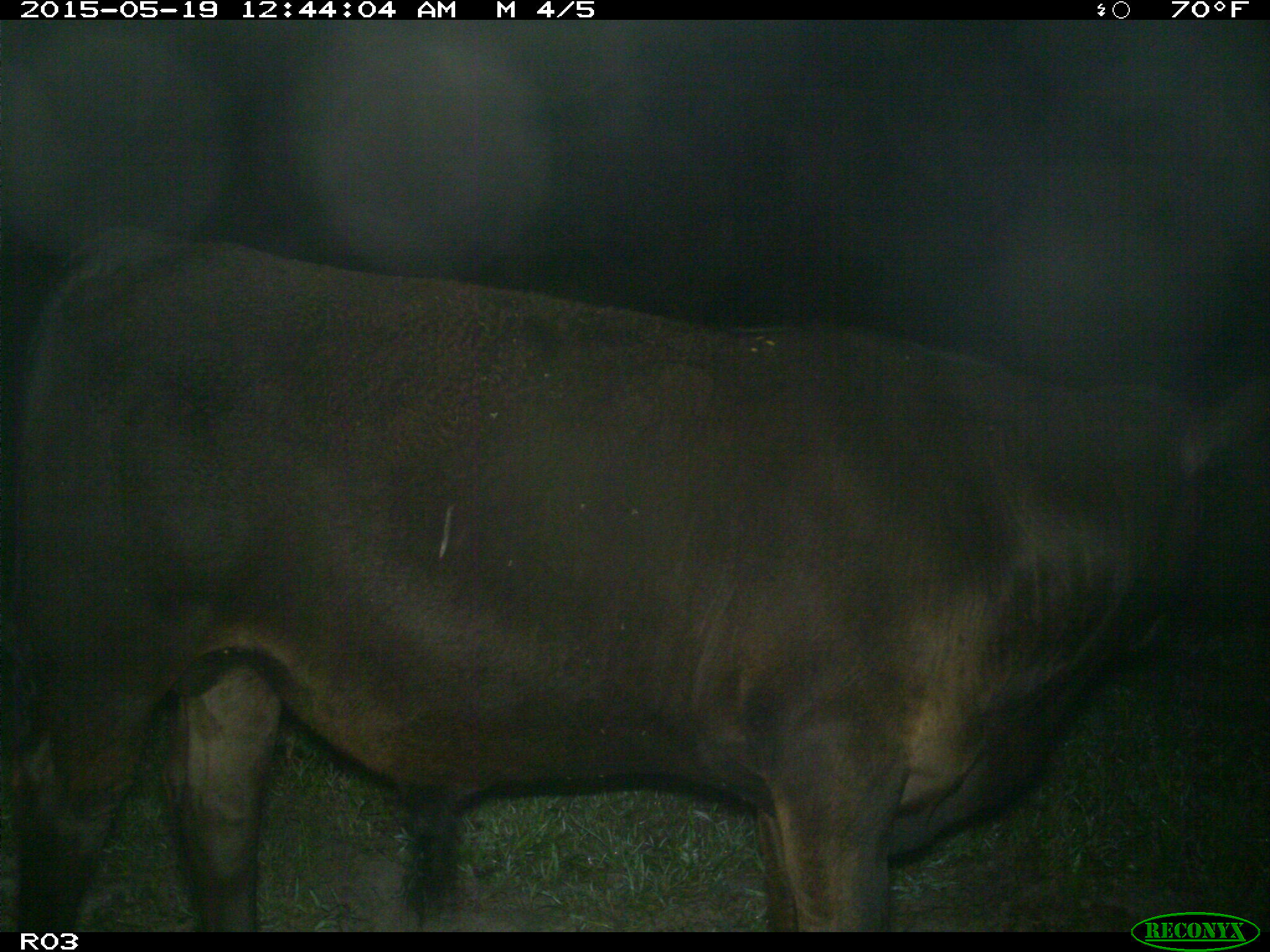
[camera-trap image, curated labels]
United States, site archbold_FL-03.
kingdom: Animalia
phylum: Chordata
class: Mammalia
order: Artiodactyla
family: Bovidae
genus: Bos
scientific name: Bos taurus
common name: domestic cow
Bos taurus (domestic cow).